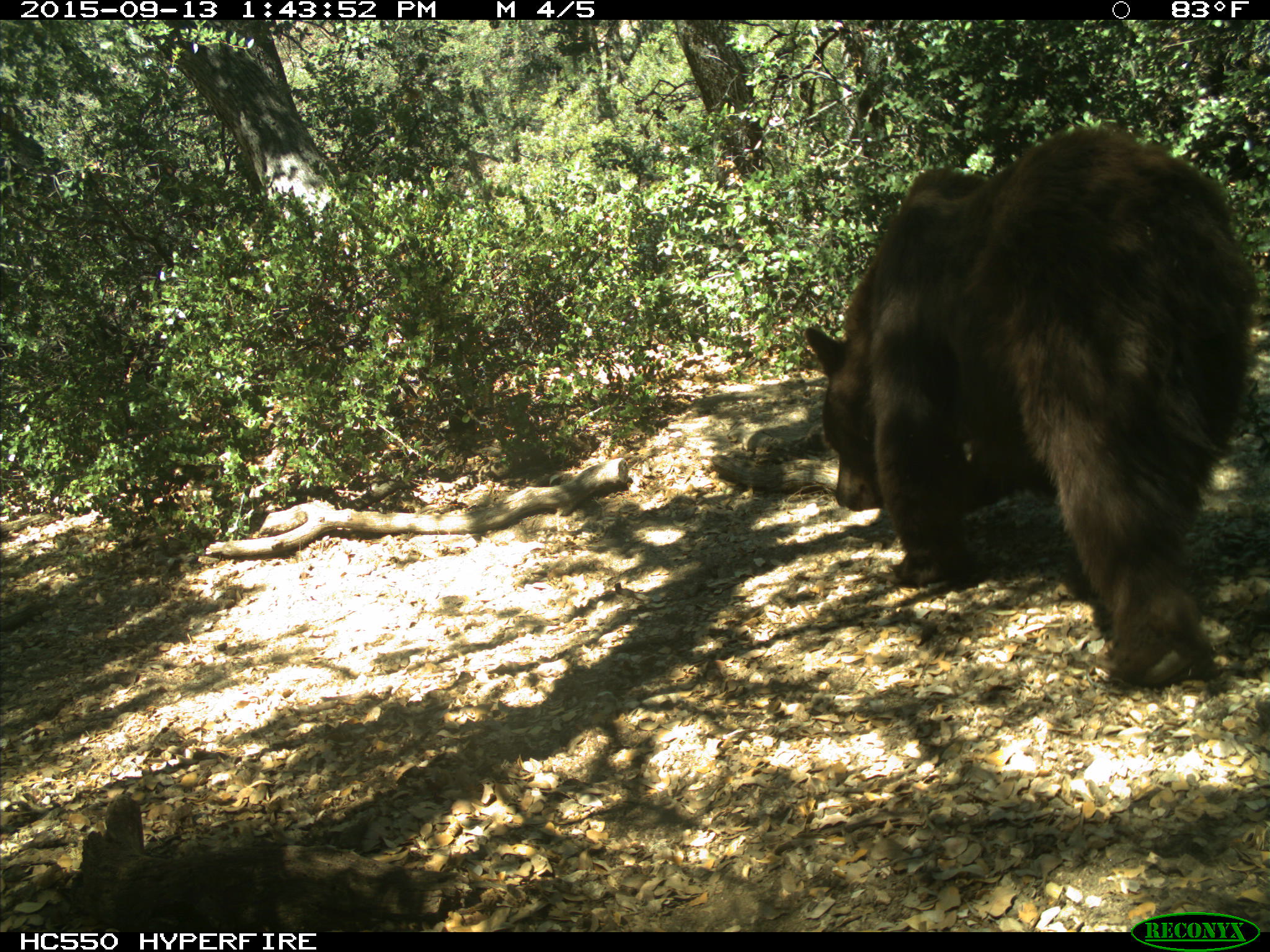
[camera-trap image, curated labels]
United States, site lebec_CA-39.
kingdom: Animalia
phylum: Chordata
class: Mammalia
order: Carnivora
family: Ursidae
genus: Ursus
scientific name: Ursus americanus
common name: american black bear